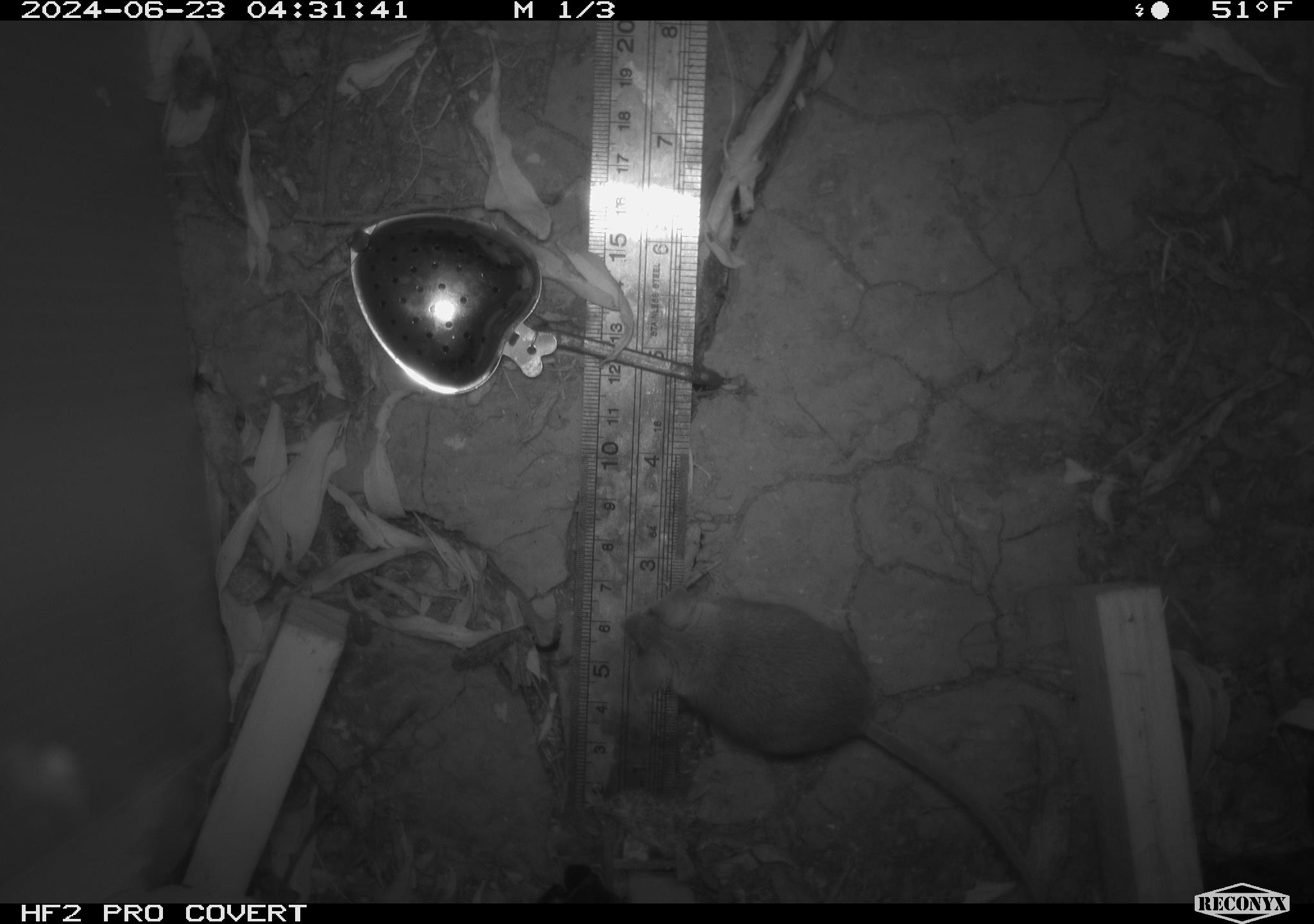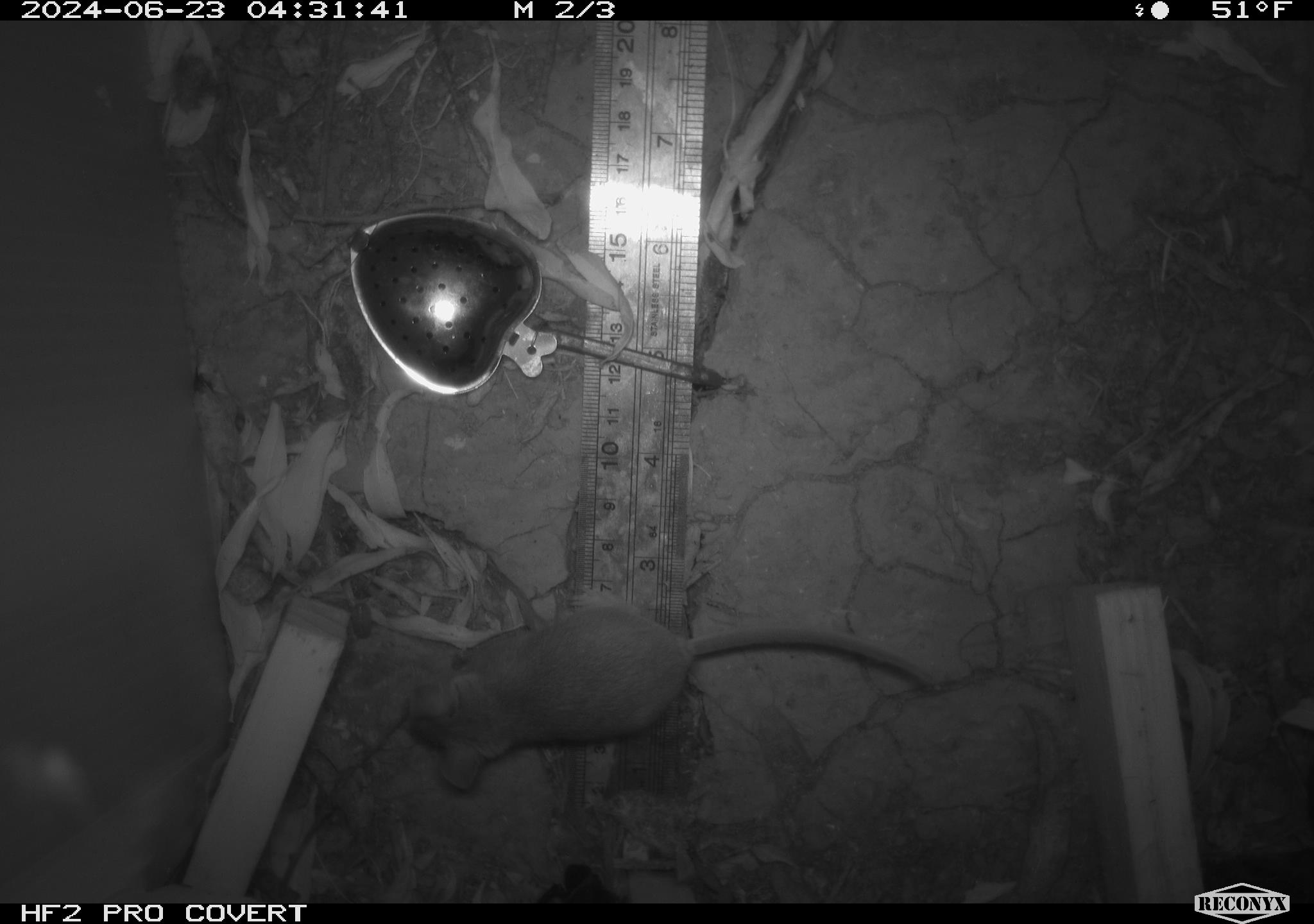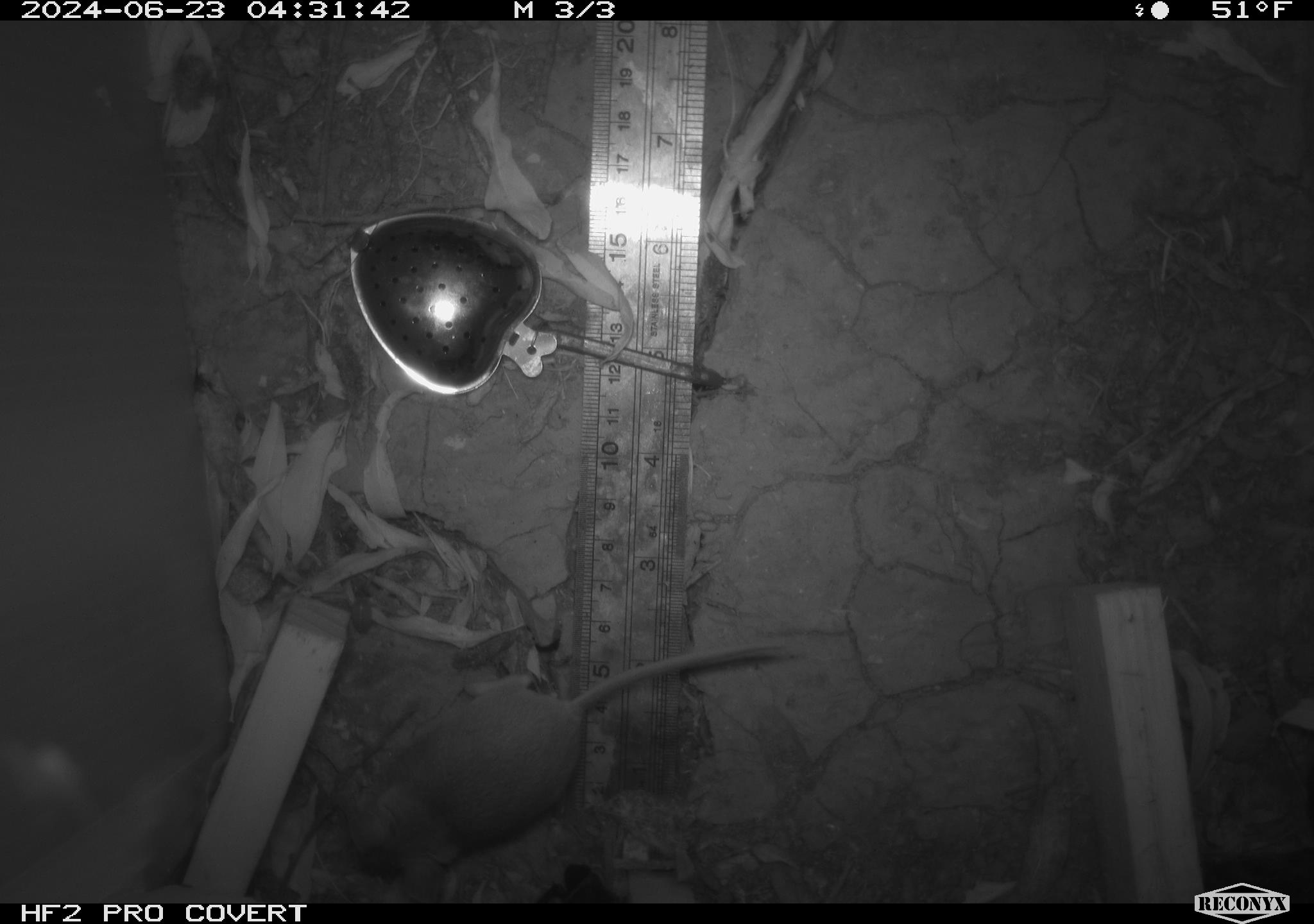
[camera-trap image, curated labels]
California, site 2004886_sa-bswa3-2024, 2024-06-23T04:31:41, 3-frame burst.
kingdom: Animalia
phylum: Chordata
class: Mammalia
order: Rodentia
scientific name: Rodentia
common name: mouse species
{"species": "mouse species (Rodentia)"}